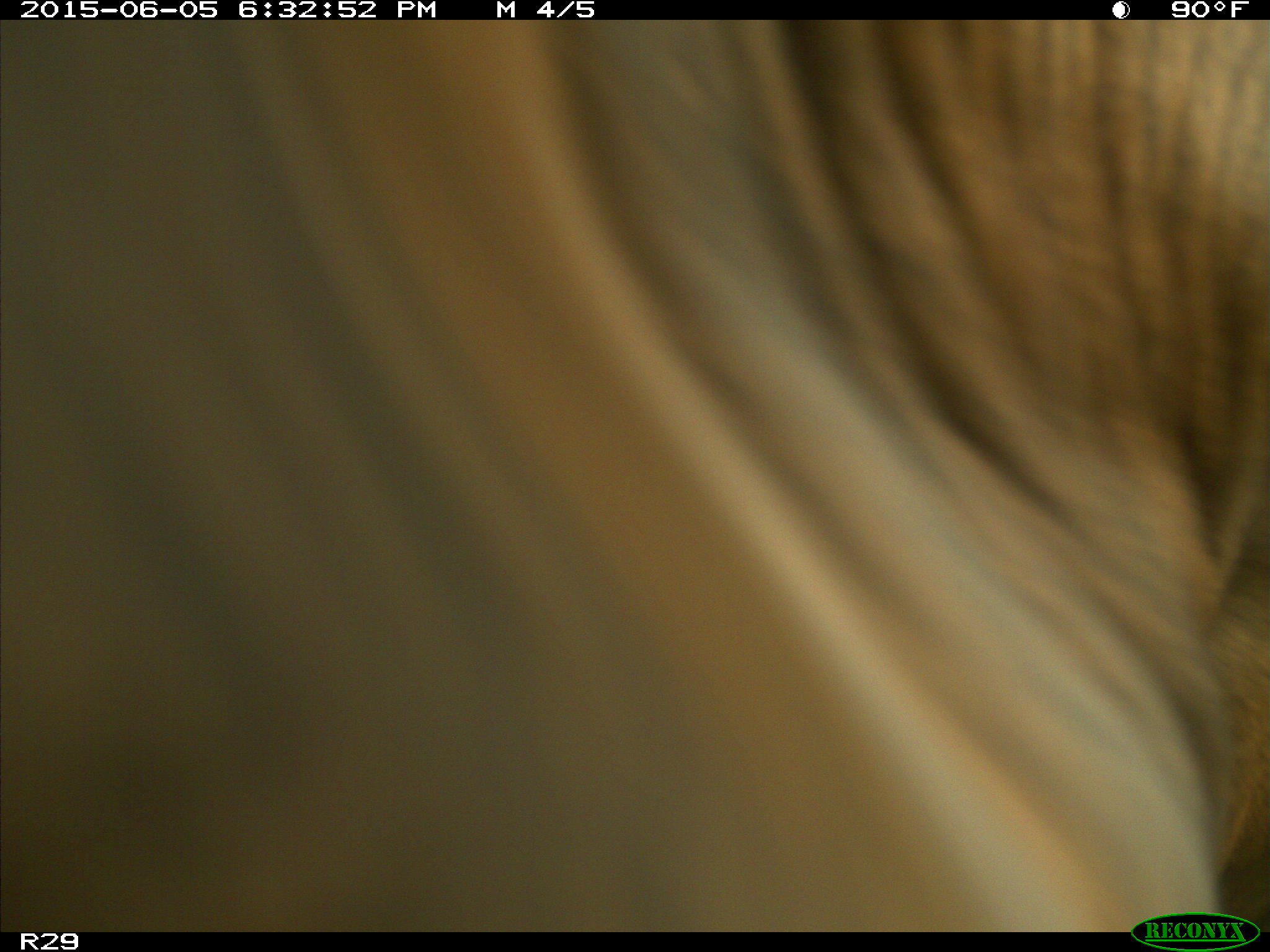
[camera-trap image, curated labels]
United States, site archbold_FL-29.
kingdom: Animalia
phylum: Chordata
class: Mammalia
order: Artiodactyla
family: Bovidae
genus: Bos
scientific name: Bos taurus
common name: domestic cow